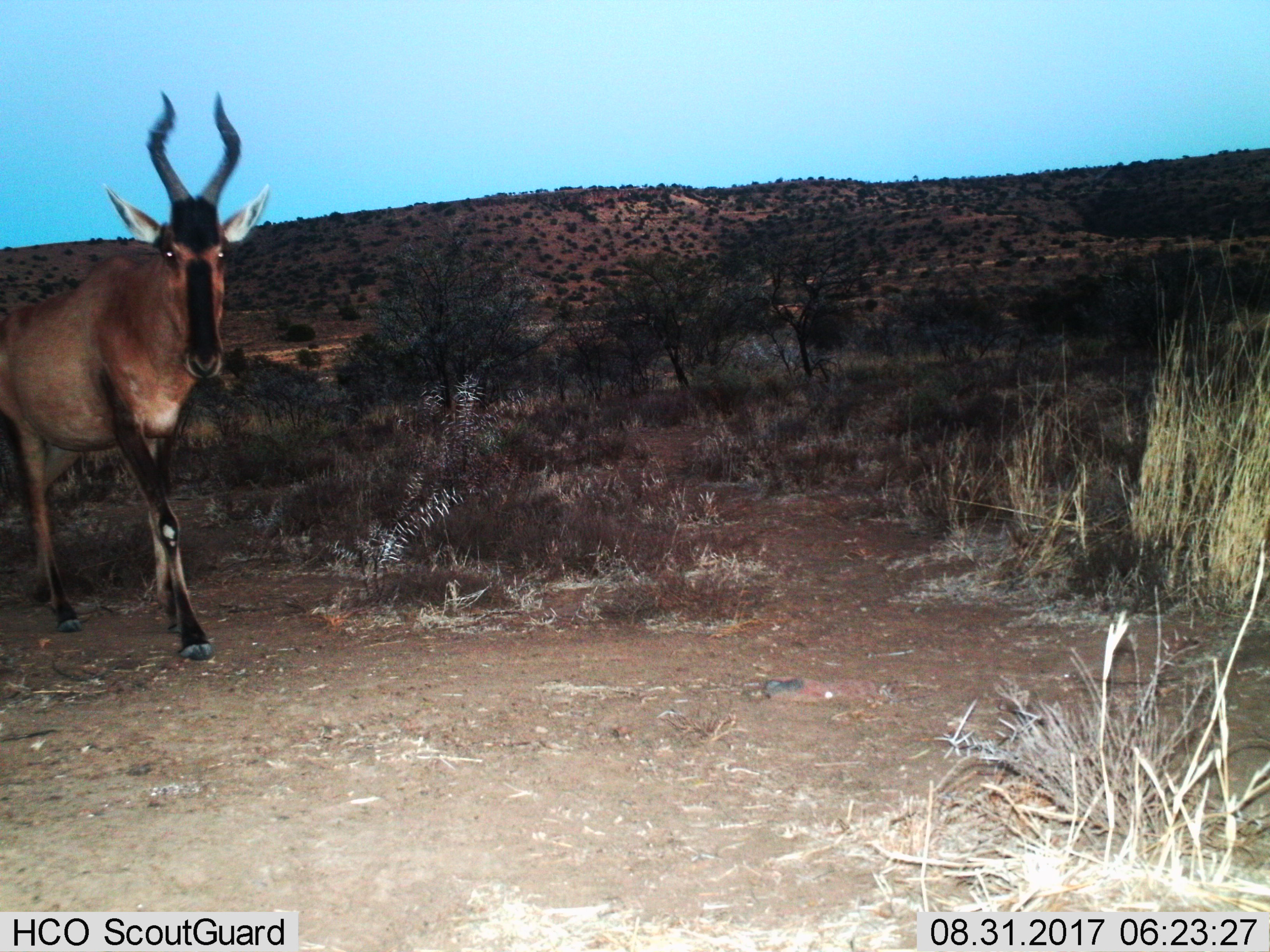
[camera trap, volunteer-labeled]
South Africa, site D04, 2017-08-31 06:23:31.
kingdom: Animalia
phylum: Chordata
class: Mammalia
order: Artiodactyla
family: Bovidae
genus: Alcelaphus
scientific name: Alcelaphus buselaphus caama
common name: red hartebeest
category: hartebeestred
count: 1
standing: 11%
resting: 0%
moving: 89%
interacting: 0%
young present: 0%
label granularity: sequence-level